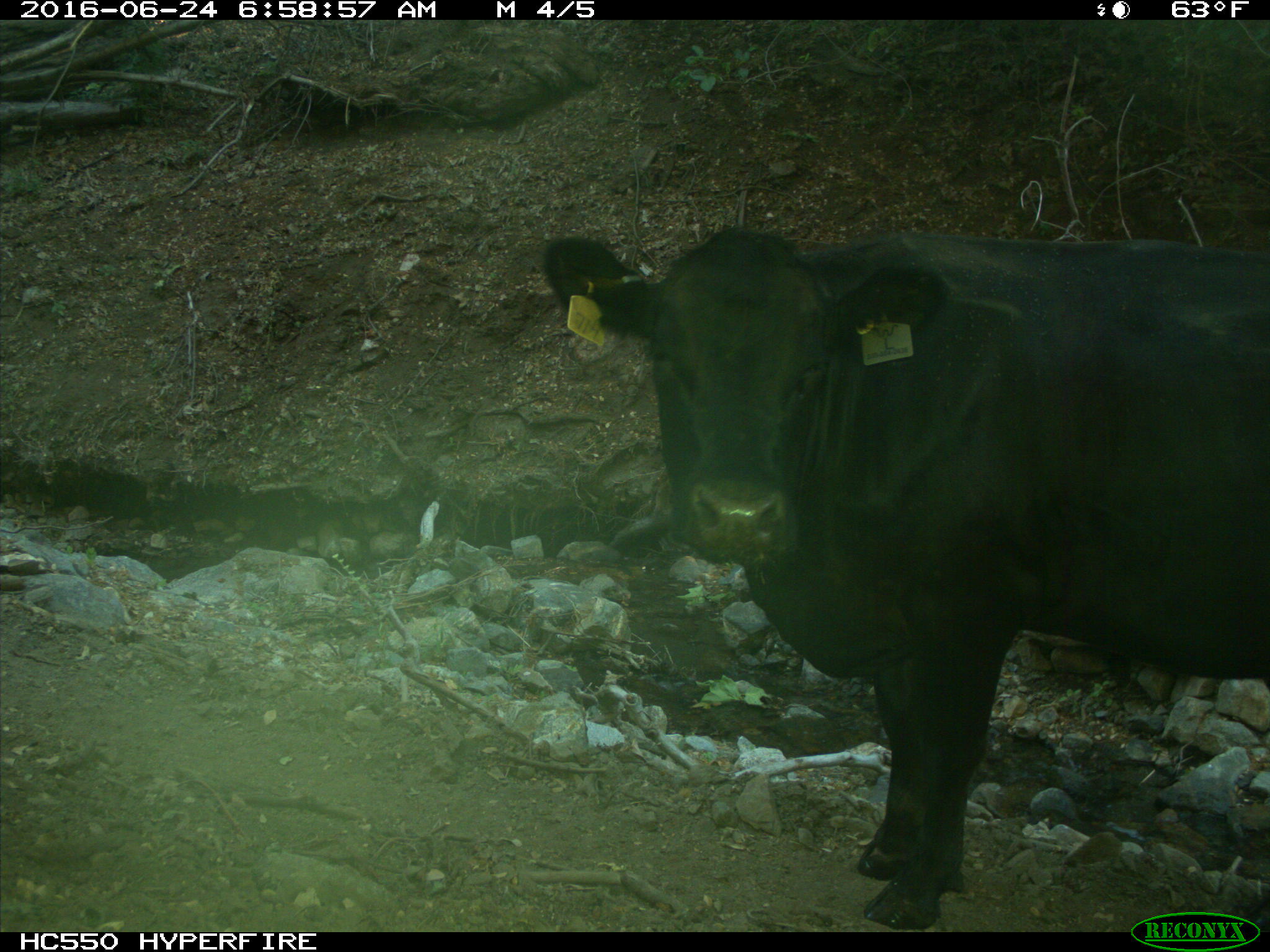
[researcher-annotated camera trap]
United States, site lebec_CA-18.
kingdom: Animalia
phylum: Chordata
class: Mammalia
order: Artiodactyla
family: Bovidae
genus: Bos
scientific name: Bos taurus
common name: domestic cow